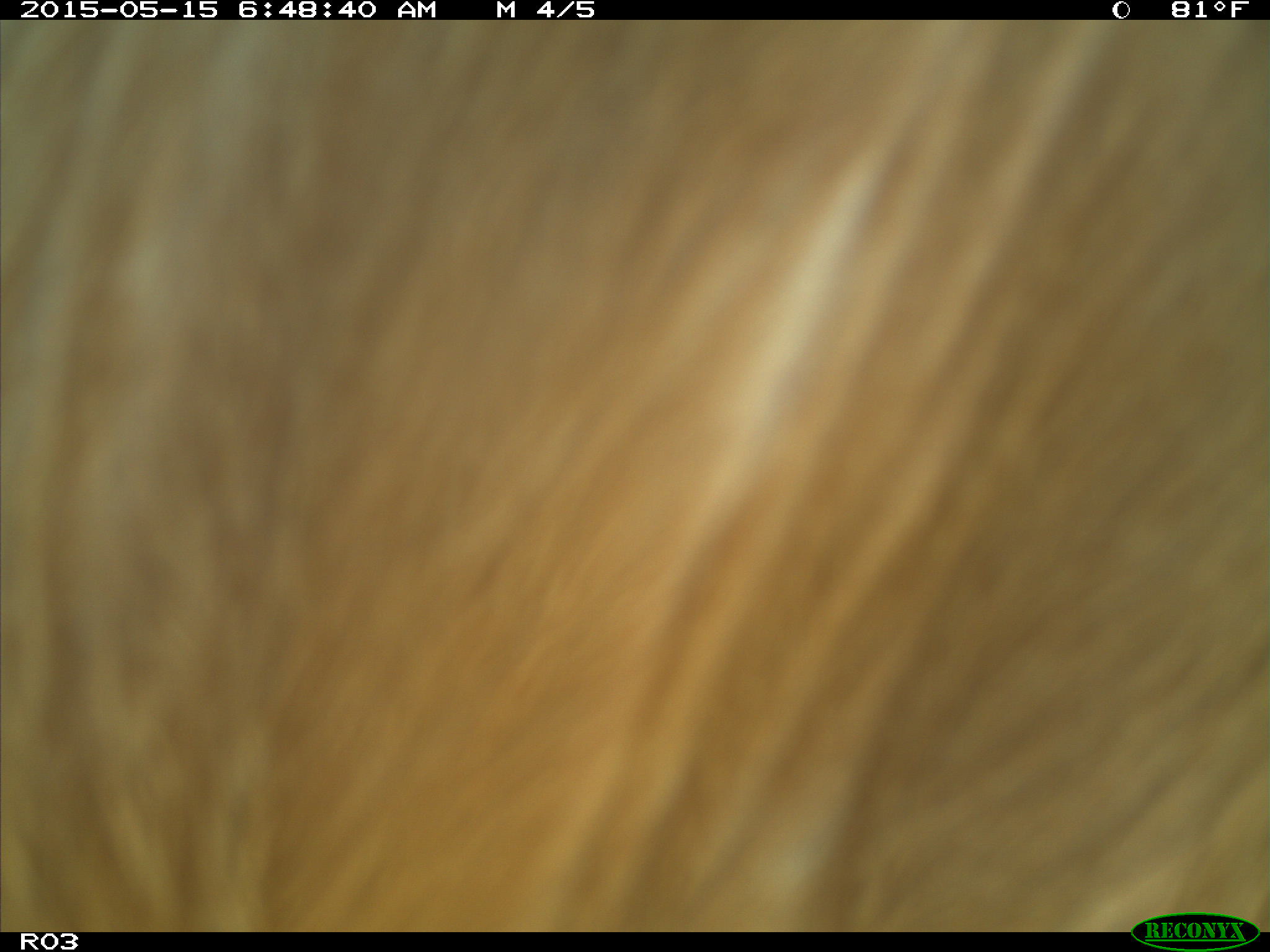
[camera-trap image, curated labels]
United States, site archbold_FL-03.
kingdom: Animalia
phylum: Chordata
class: Mammalia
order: Artiodactyla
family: Bovidae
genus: Bos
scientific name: Bos taurus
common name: domestic cow